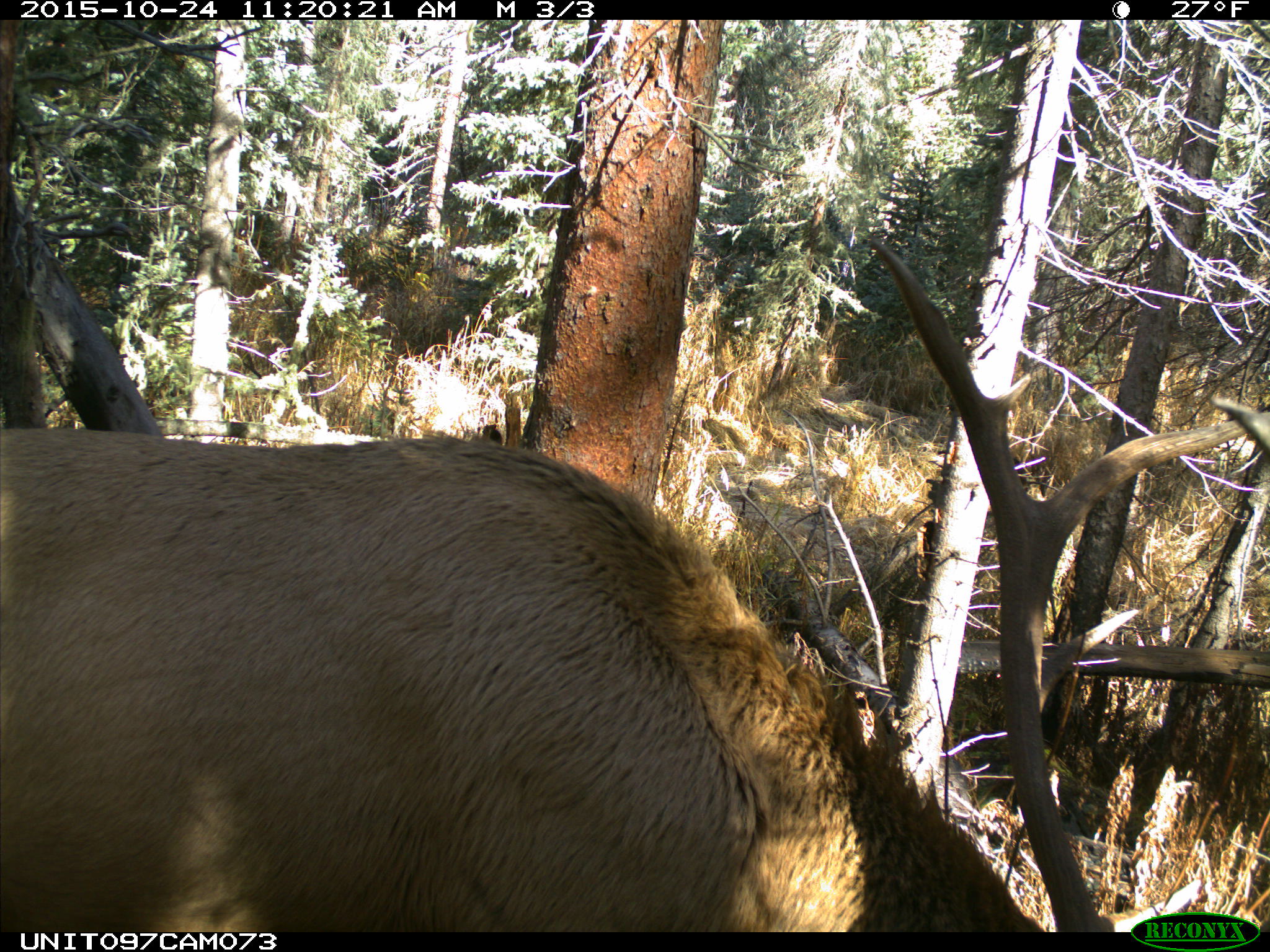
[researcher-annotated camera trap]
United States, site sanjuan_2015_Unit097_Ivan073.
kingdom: Animalia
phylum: Chordata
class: Mammalia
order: Artiodactyla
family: Cervidae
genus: Cervus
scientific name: Cervus elaphus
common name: red deer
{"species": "Cervus elaphus (red deer)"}